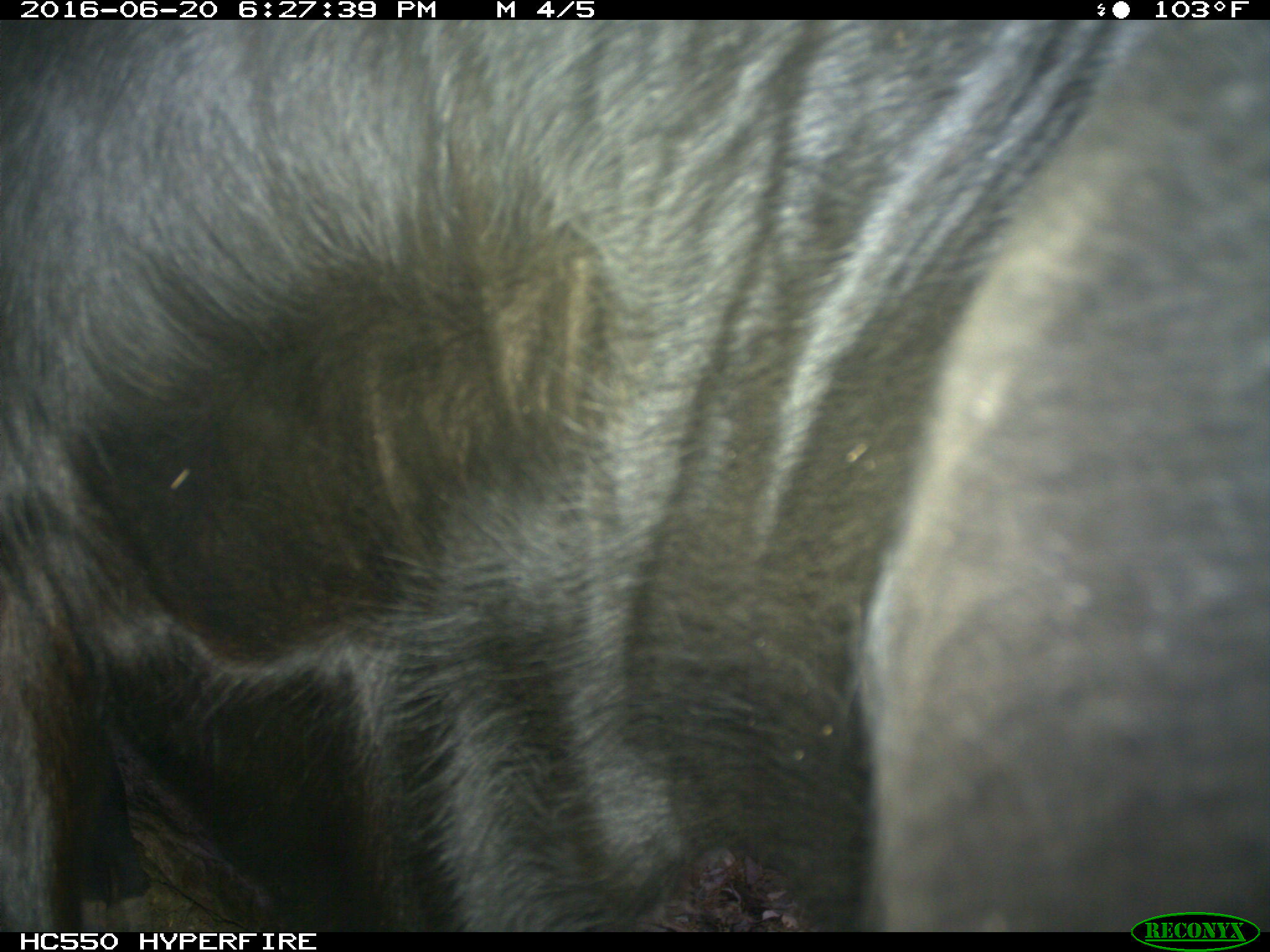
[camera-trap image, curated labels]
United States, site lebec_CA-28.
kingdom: Animalia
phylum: Chordata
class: Mammalia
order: Artiodactyla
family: Bovidae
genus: Bos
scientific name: Bos taurus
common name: domestic cow